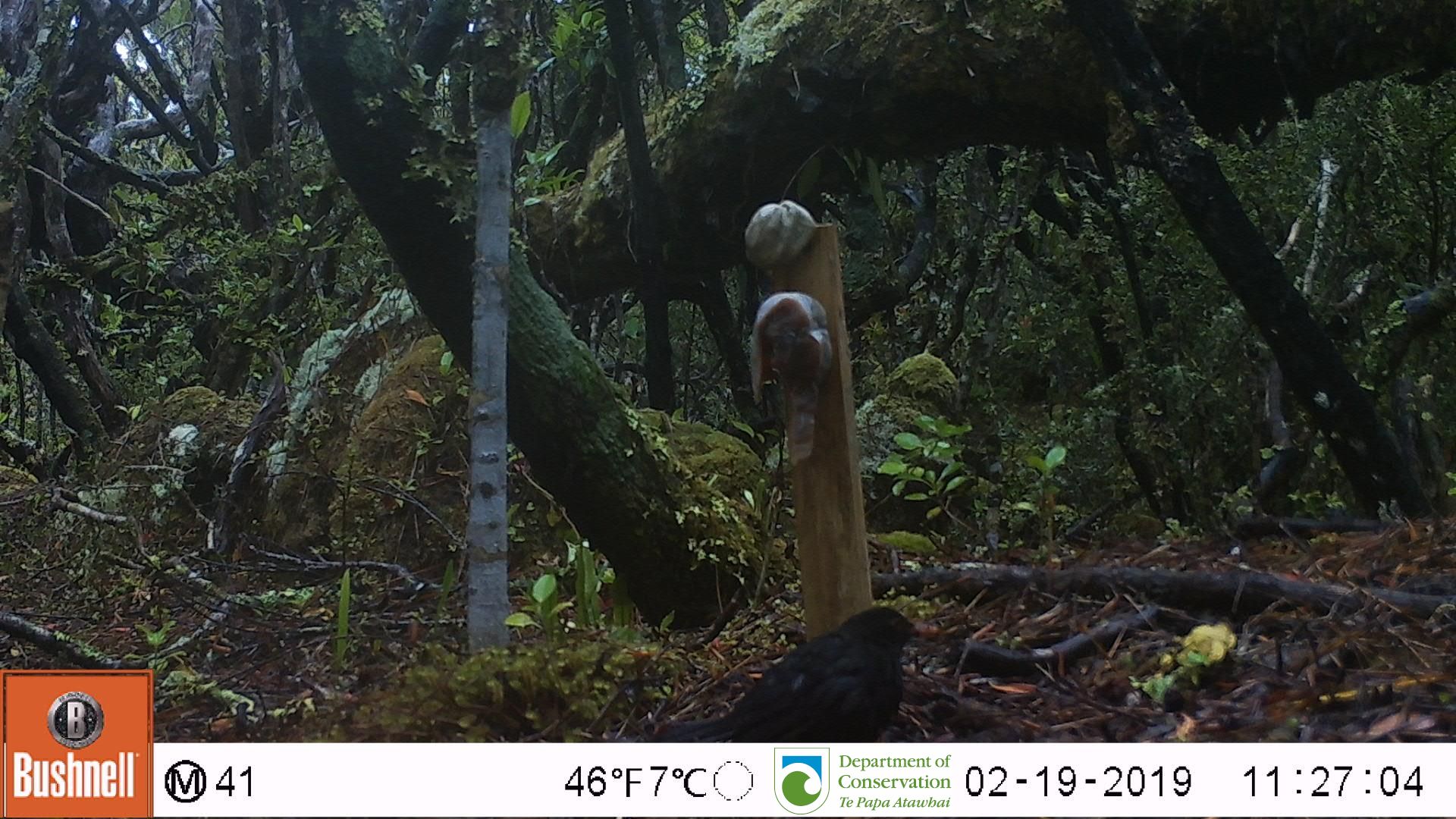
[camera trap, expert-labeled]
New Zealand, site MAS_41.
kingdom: Animalia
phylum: Chordata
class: Aves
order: Passeriformes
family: Turdidae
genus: Turdus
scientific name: Turdus merula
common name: eurasian blackbird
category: blackbird